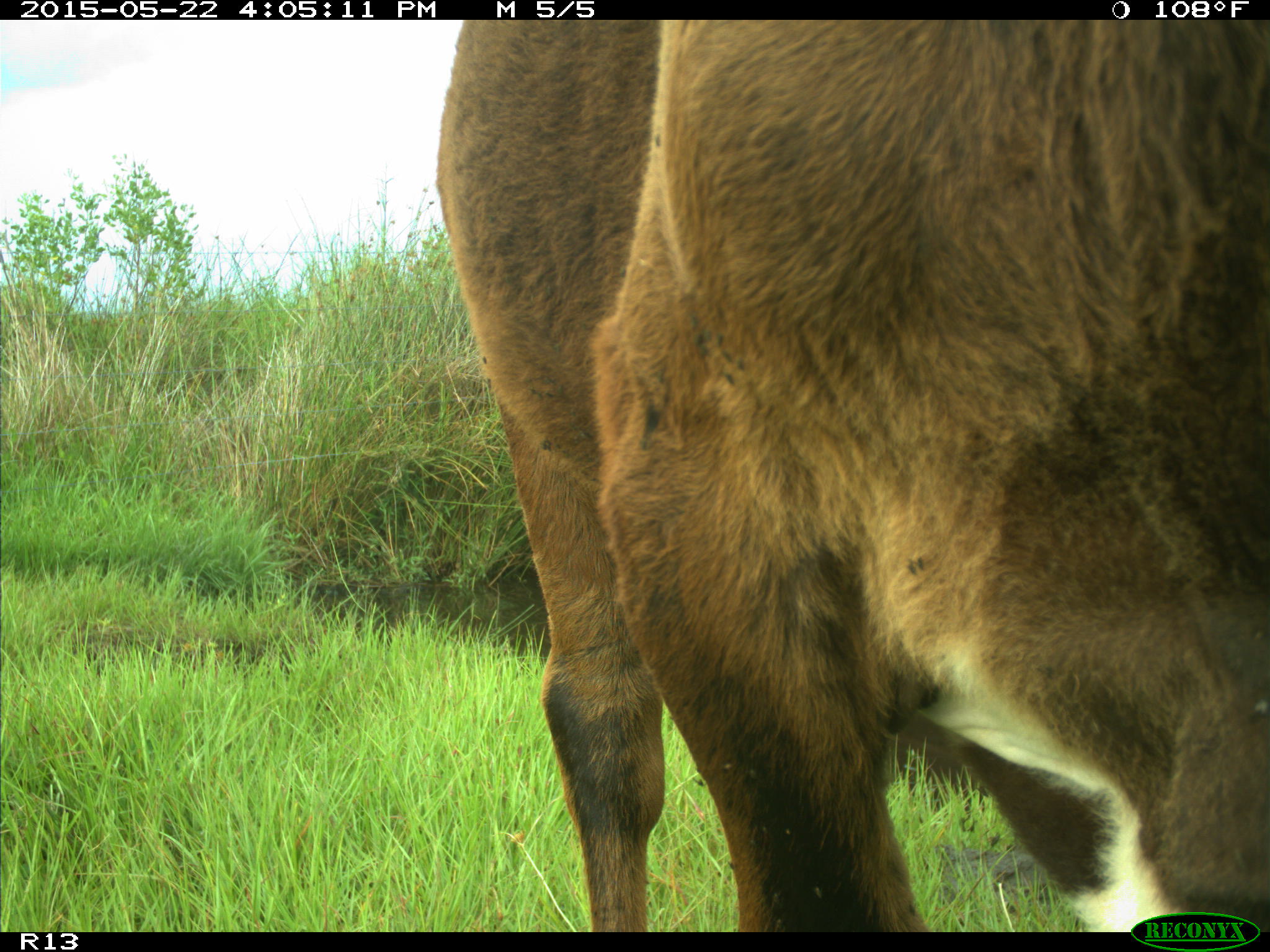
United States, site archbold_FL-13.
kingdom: Animalia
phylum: Chordata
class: Mammalia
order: Artiodactyla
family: Bovidae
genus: Bos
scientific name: Bos taurus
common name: domestic cow